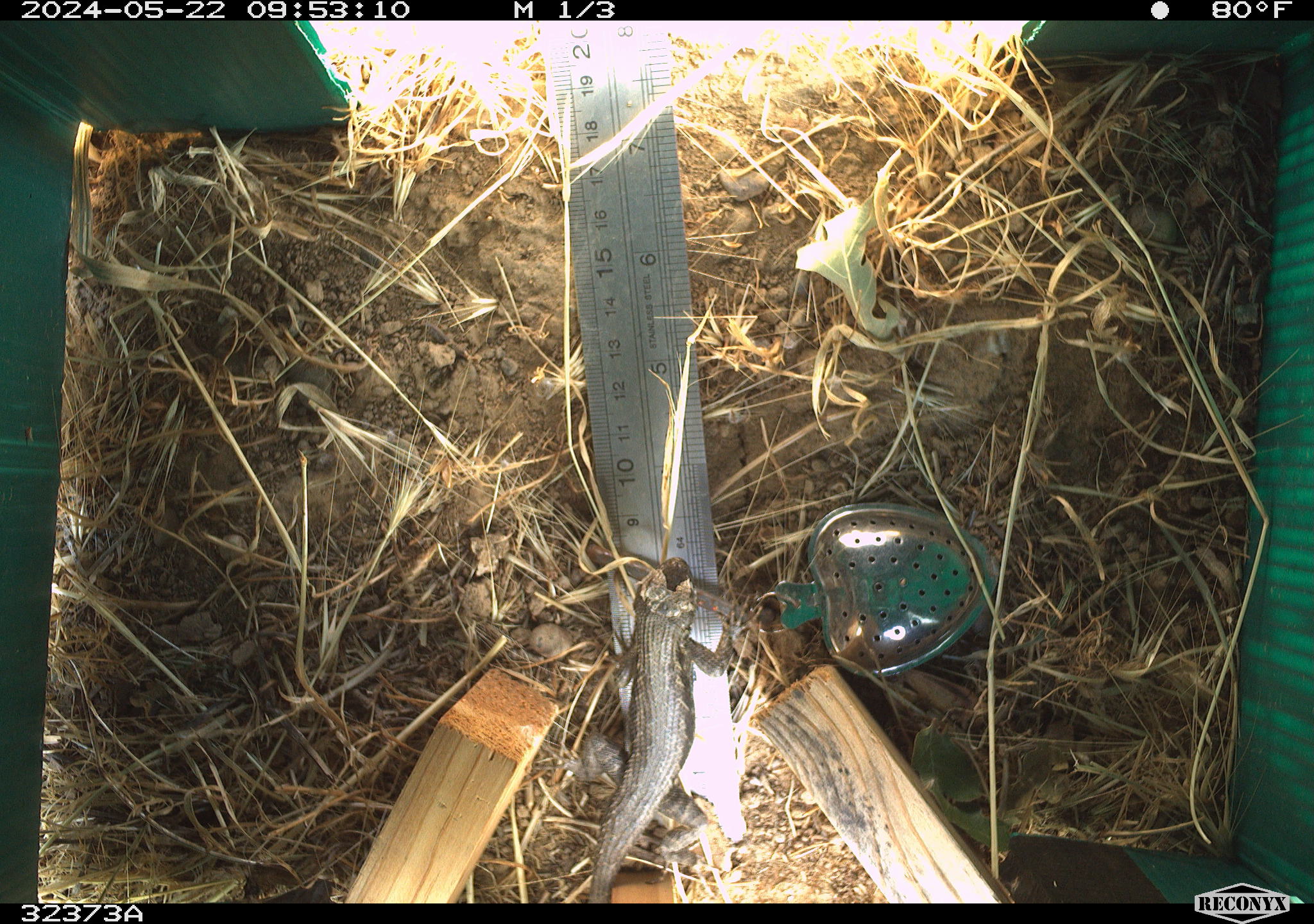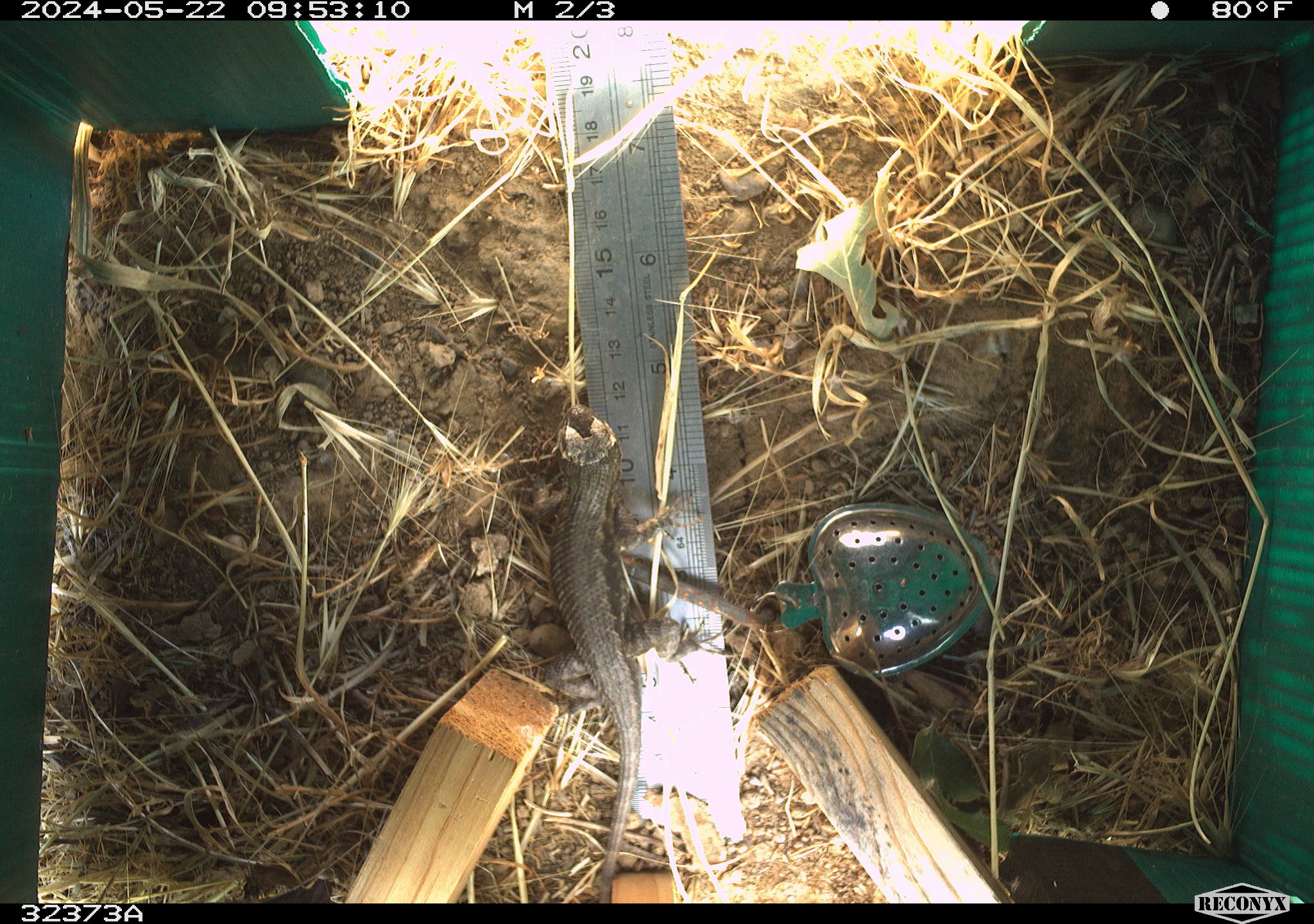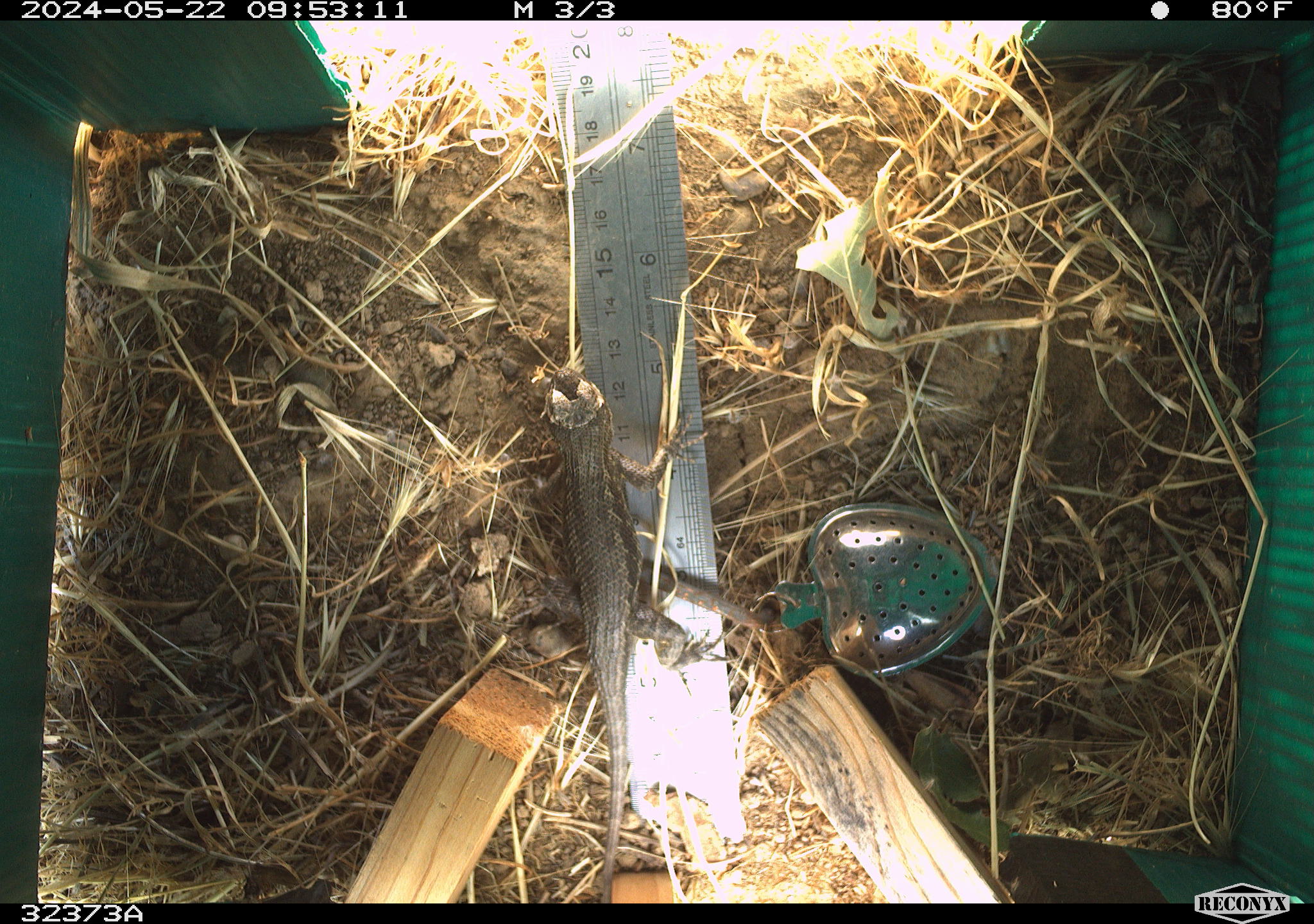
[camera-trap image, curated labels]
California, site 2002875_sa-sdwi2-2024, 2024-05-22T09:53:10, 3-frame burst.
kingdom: Animalia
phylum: Chordata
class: Reptilia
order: Squamata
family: Phrynosomatidae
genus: Sceloporus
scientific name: Sceloporus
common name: spiny lizards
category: sceloporus species